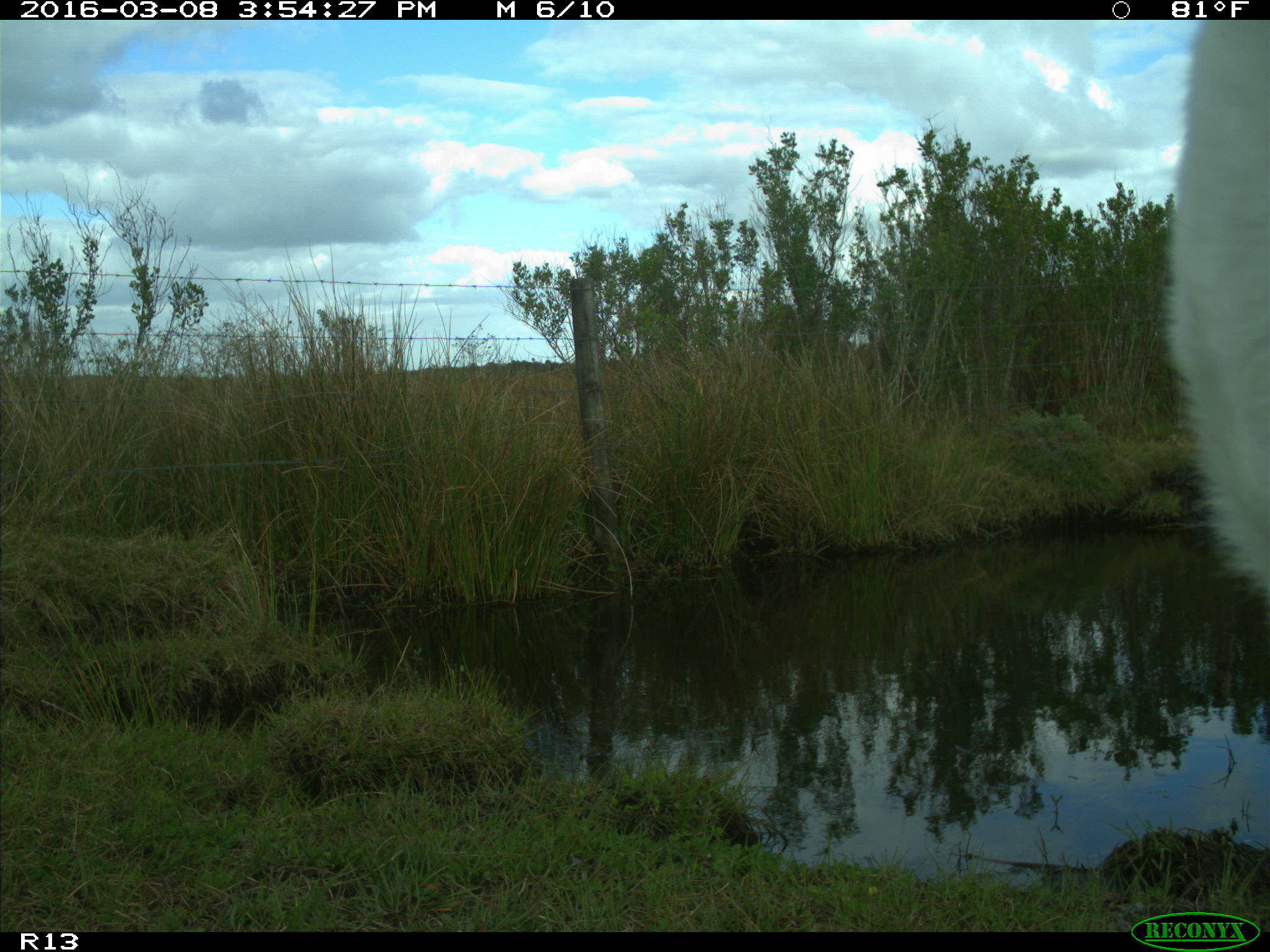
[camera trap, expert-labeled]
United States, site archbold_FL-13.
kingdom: Animalia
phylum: Chordata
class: Mammalia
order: Artiodactyla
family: Bovidae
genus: Bos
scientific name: Bos taurus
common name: domestic cow